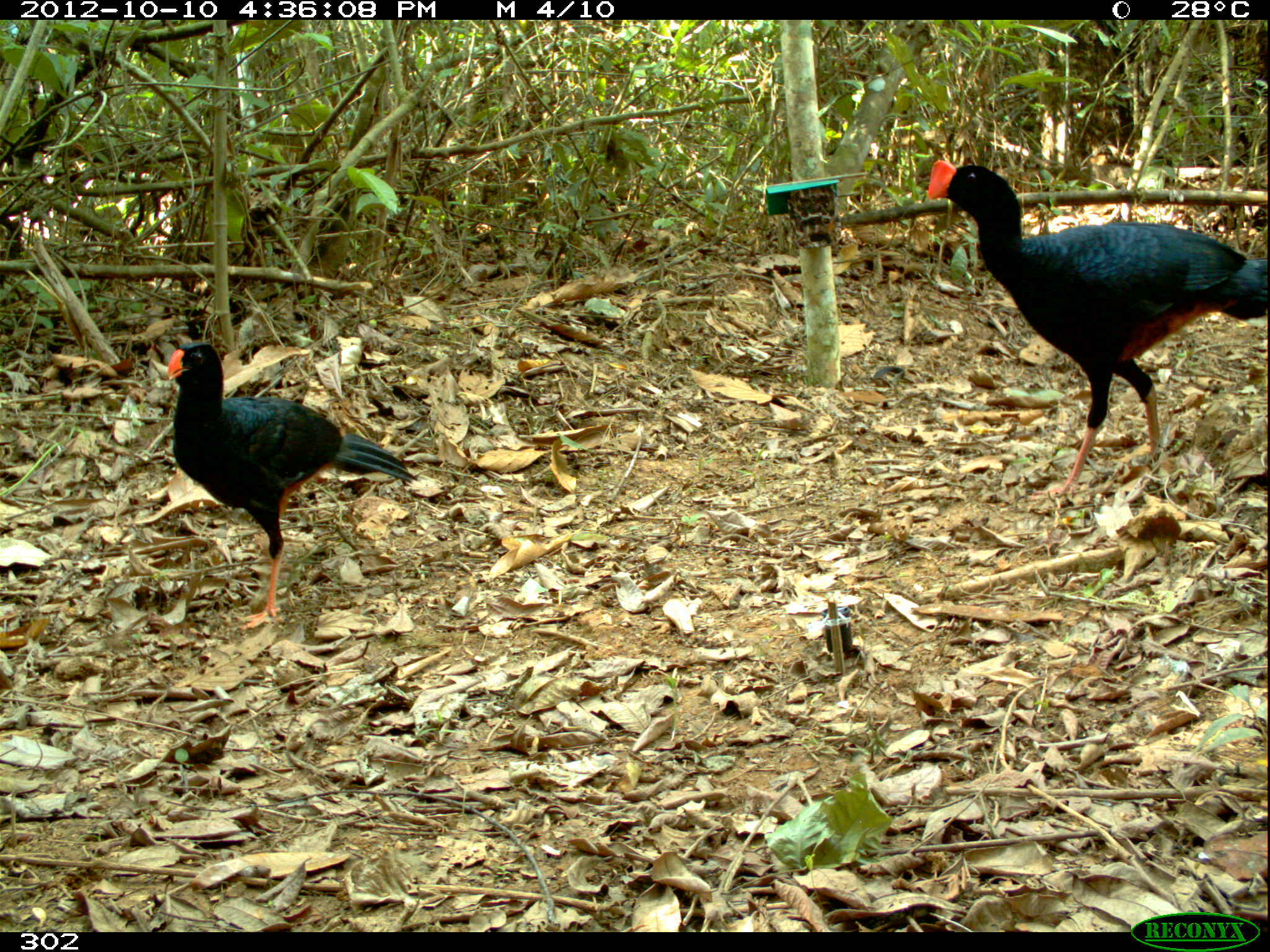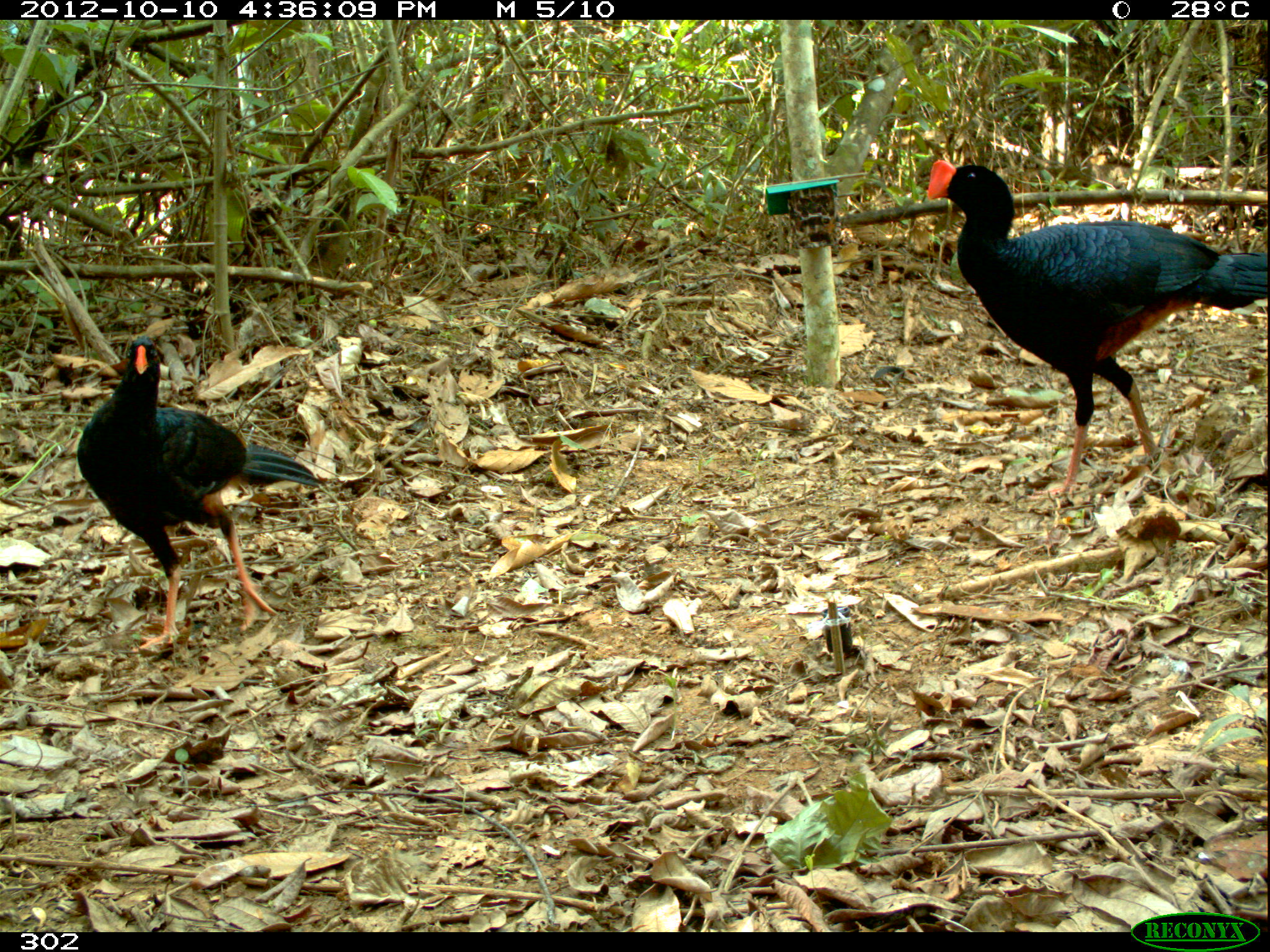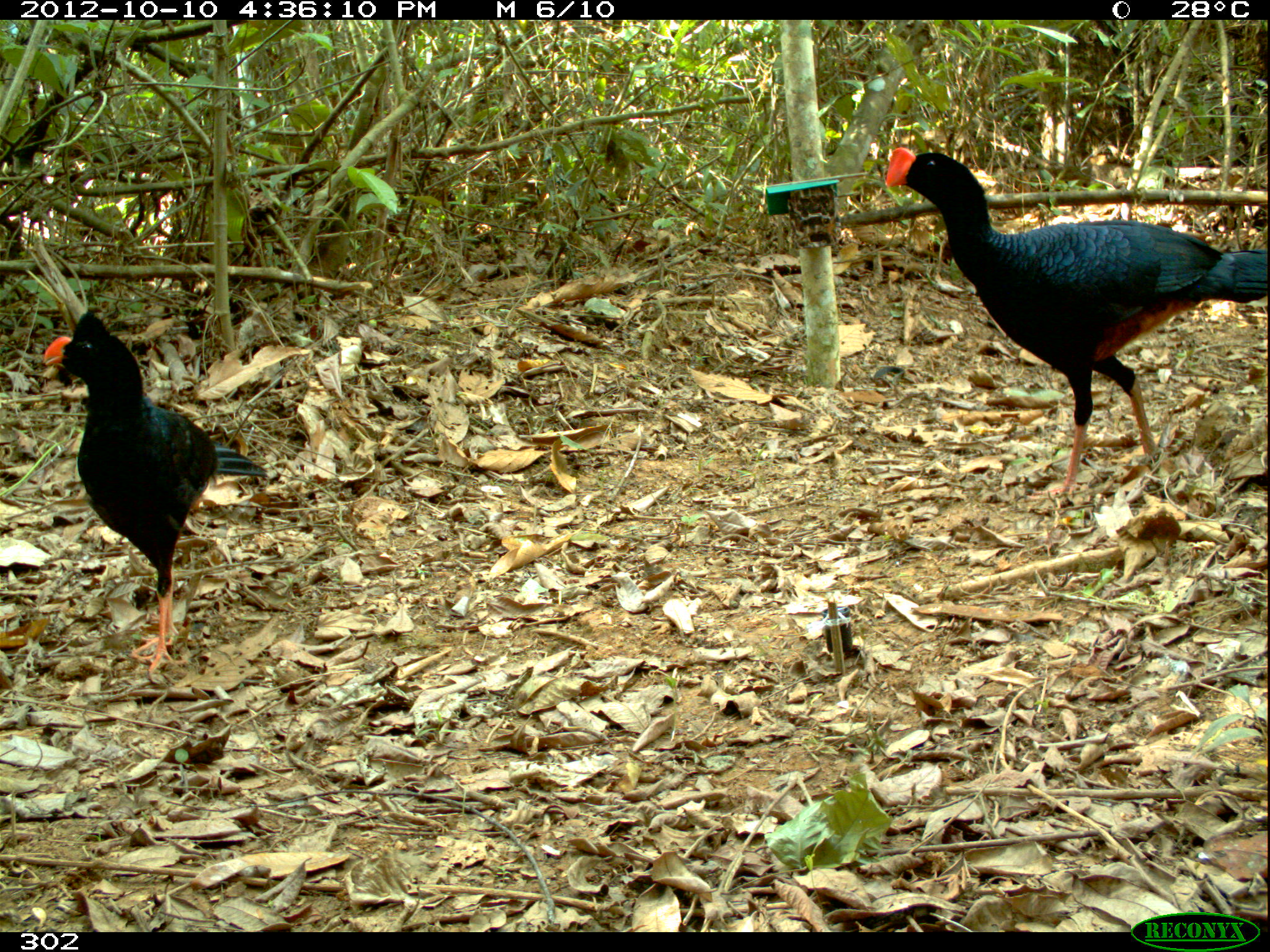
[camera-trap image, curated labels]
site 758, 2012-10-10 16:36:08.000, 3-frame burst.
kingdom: Animalia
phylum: Chordata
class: Aves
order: Galliformes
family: Cracidae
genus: Mitu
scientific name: Mitu tuberosum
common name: razor-billed curassow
Mitu tuberosum (razor-billed curassow).